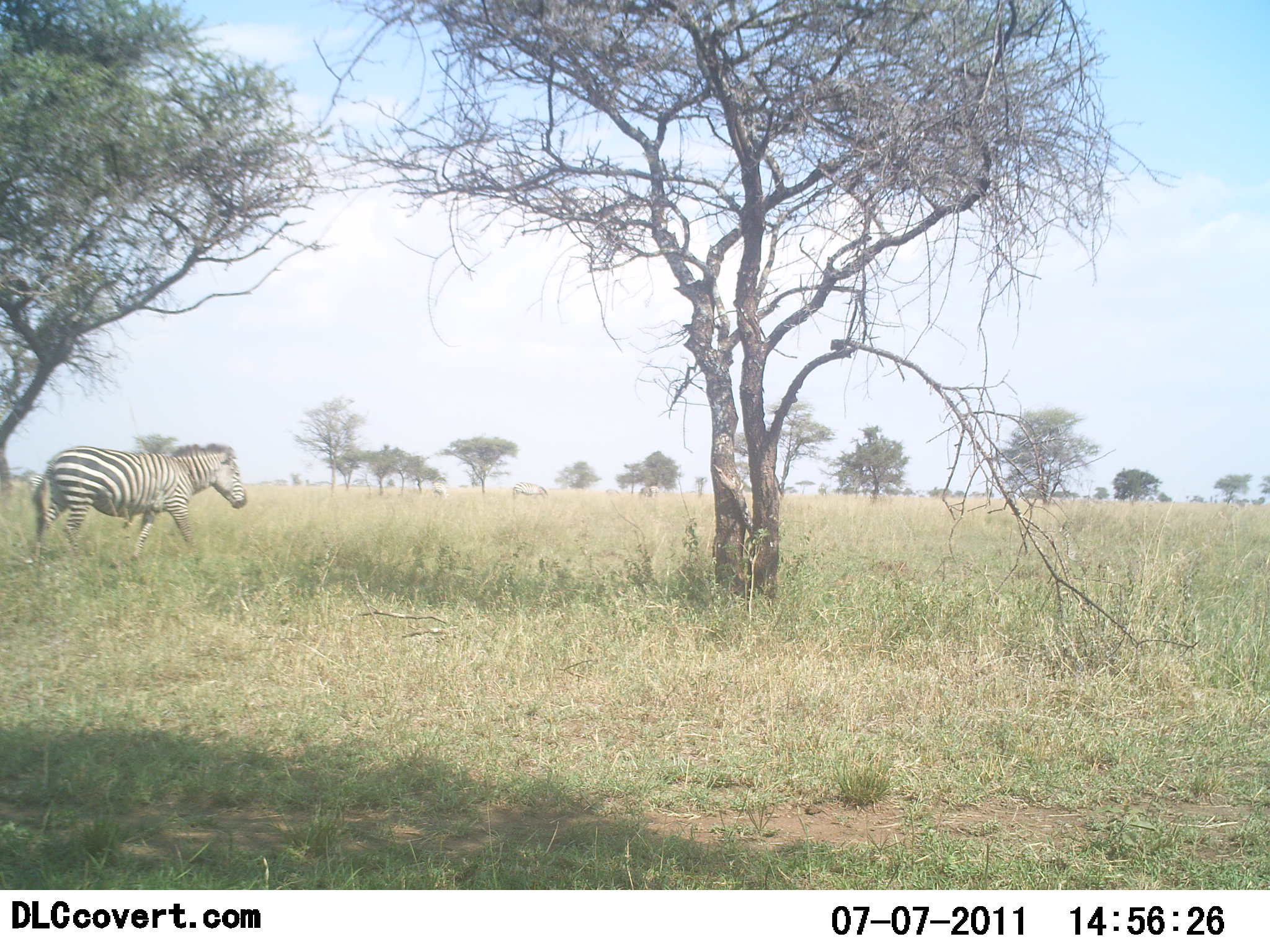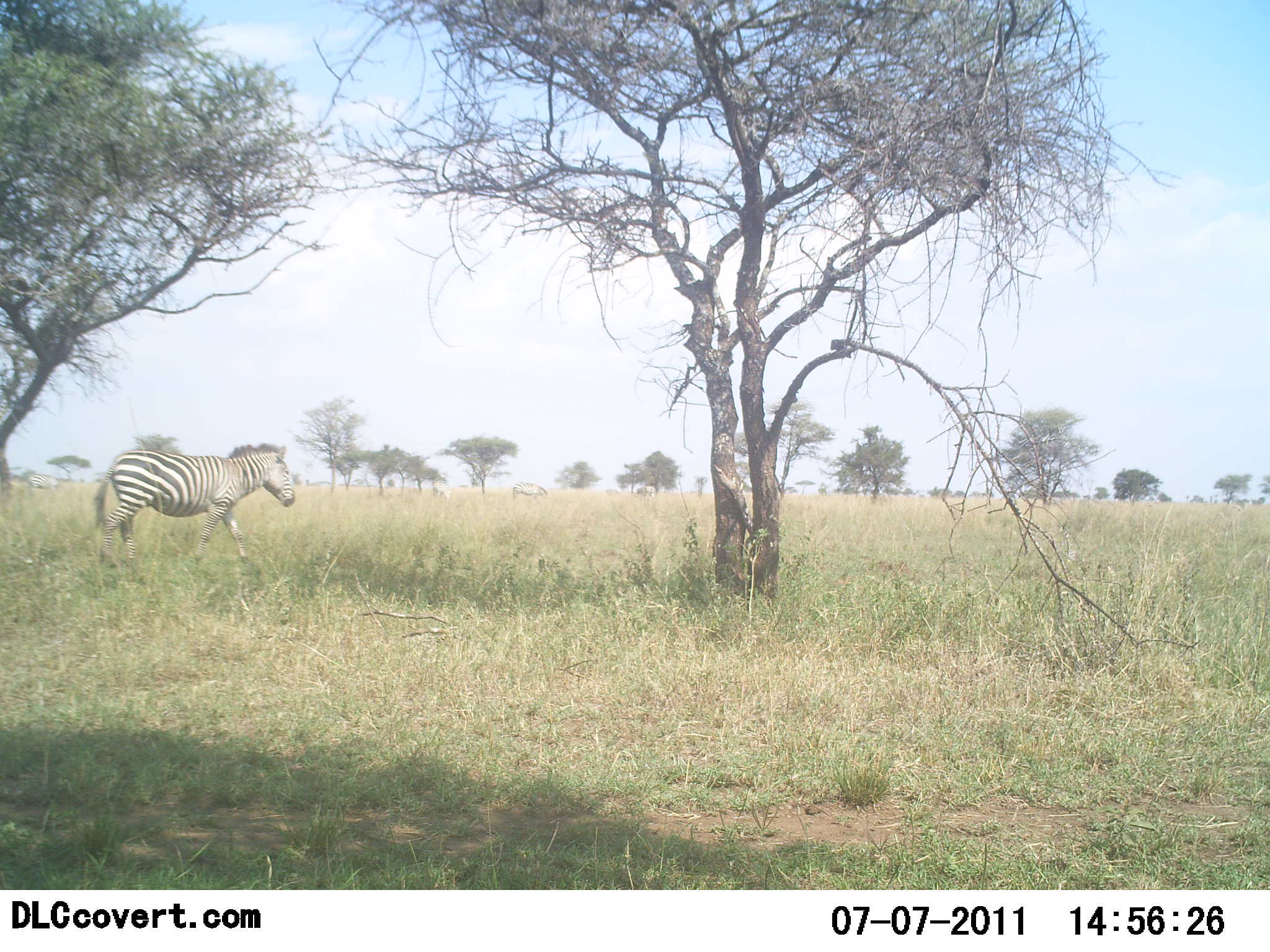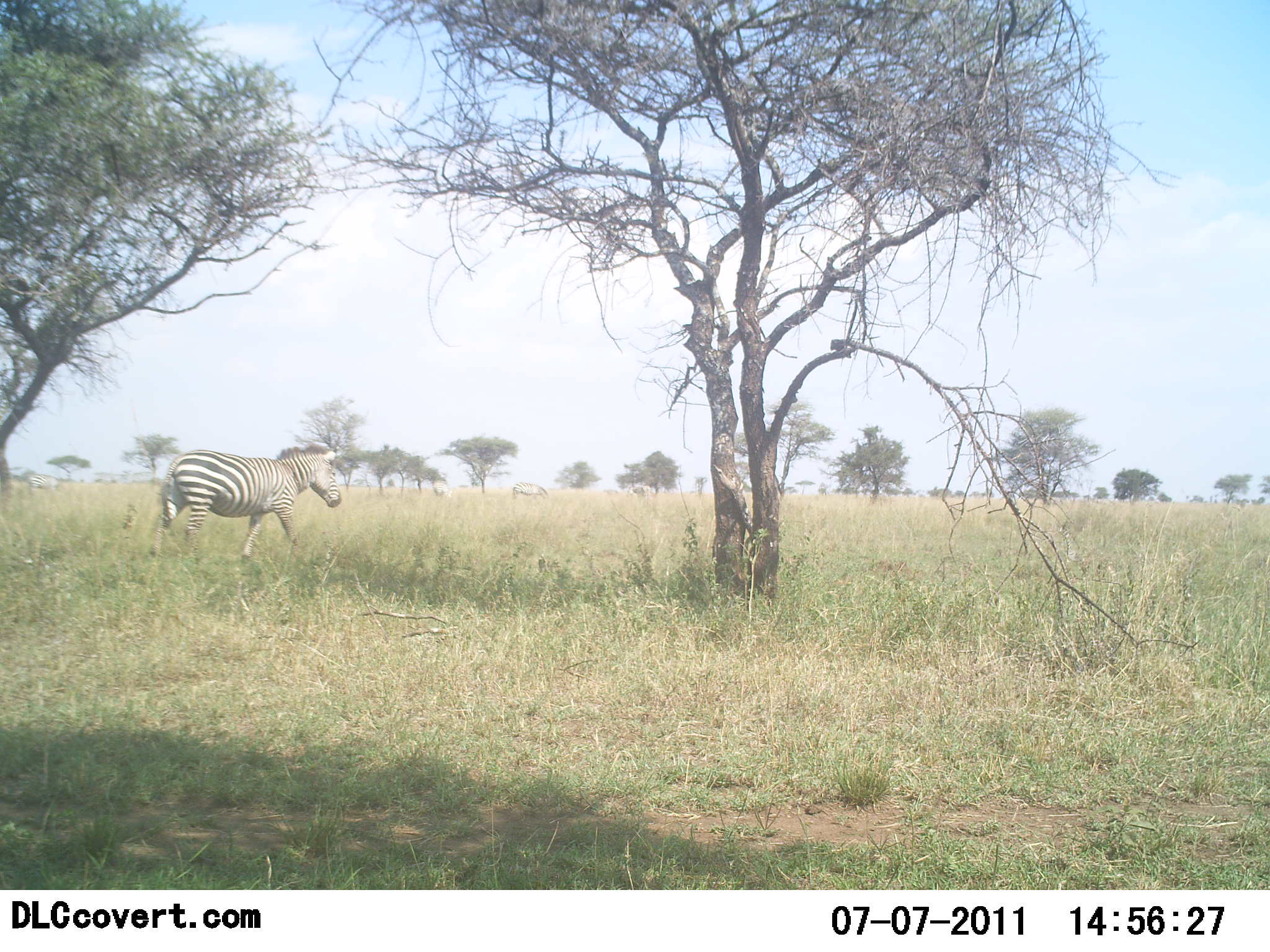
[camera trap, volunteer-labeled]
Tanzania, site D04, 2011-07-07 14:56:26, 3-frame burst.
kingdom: Animalia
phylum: Chordata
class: Mammalia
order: Perissodactyla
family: Equidae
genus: Equus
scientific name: Equus quagga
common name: plains zebra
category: zebra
Zebra (plains zebra) (Equus quagga), count 1. Behavior (volunteer vote fractions): standing 0%, resting 0%, moving 100%, interacting 0%. Young present (vote fraction): 0%. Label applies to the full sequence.